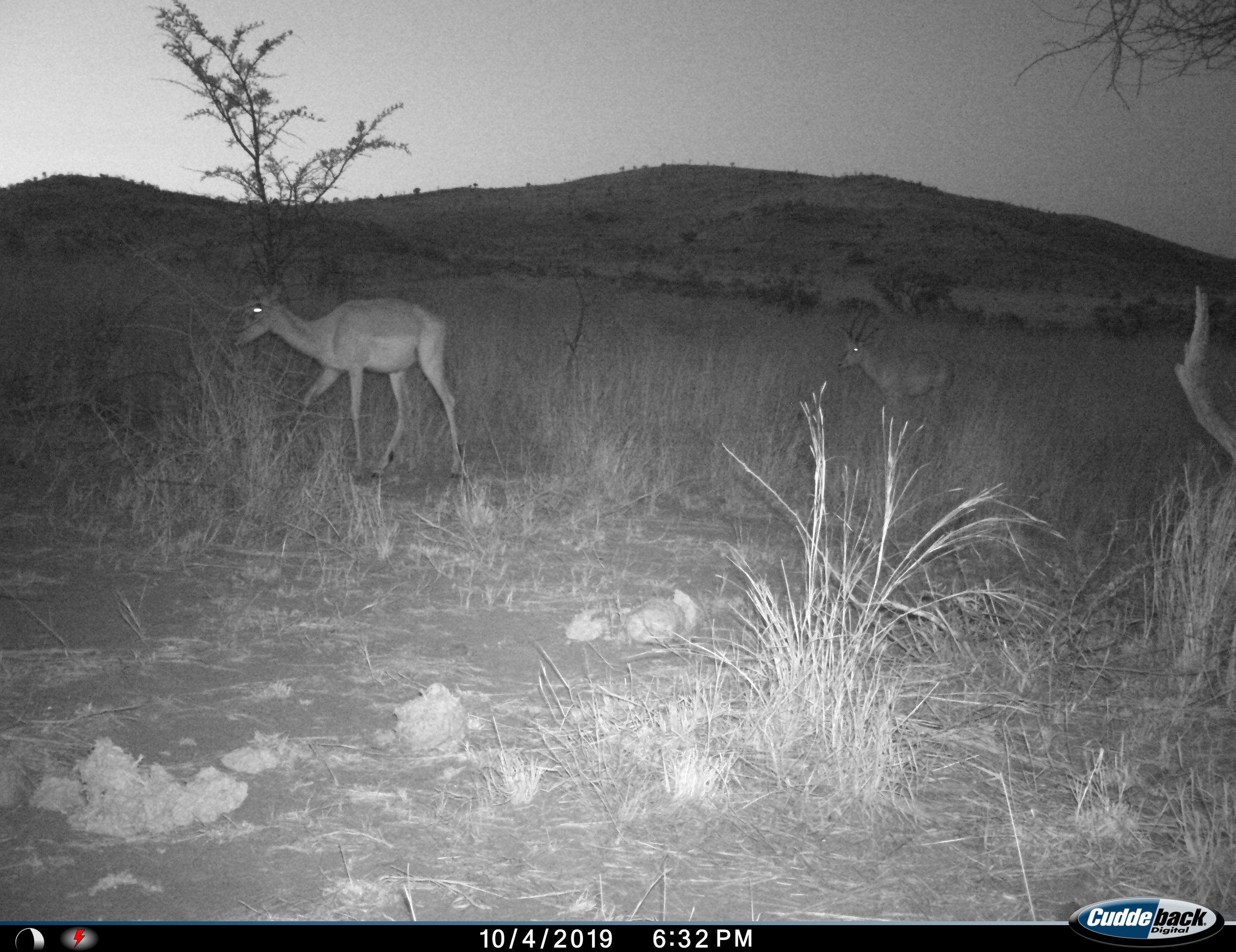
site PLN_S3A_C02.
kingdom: Animalia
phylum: Chordata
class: Mammalia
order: Artiodactyla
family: Bovidae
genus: Aepyceros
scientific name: Aepyceros melampus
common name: impala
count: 2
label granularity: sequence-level